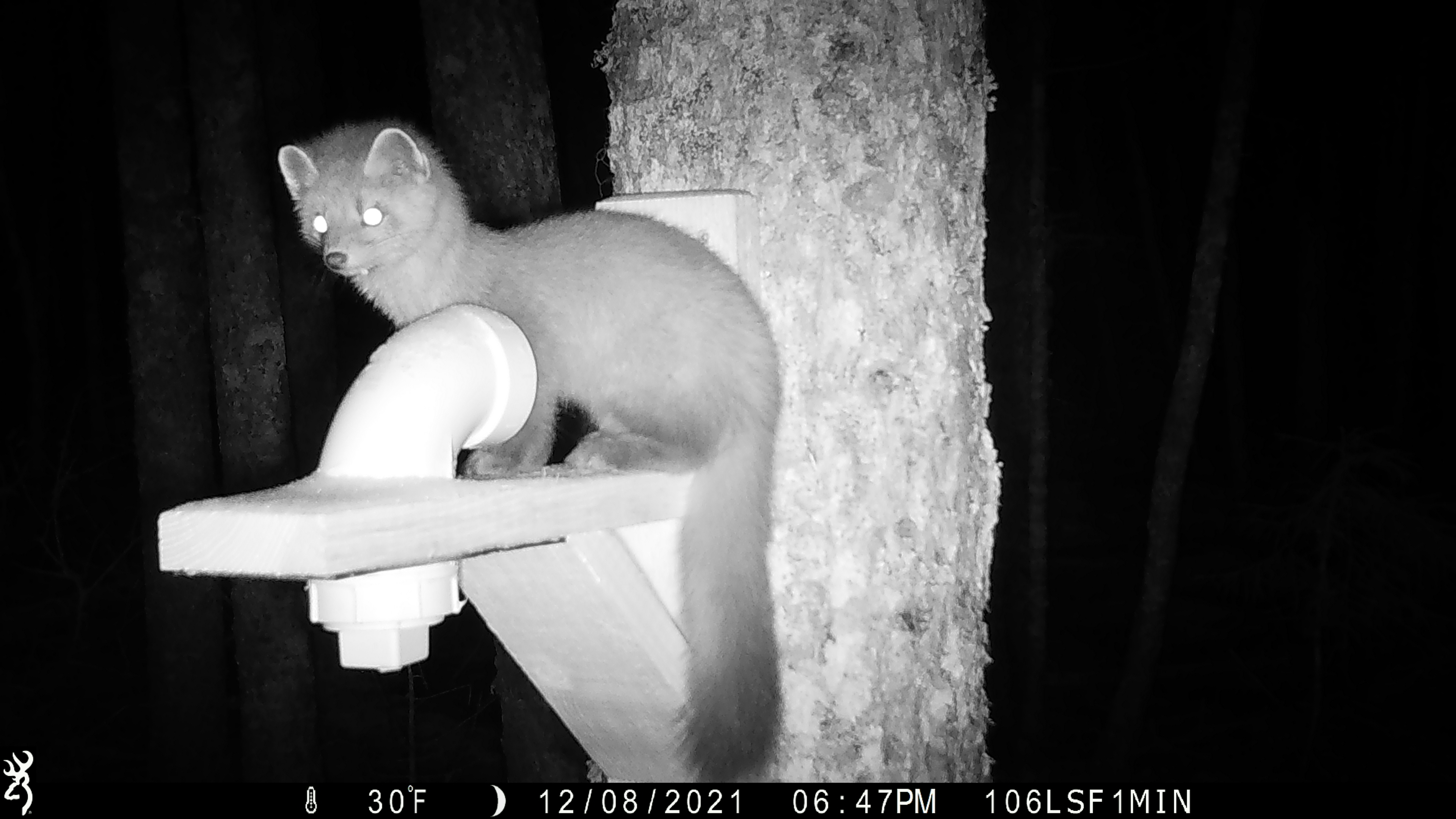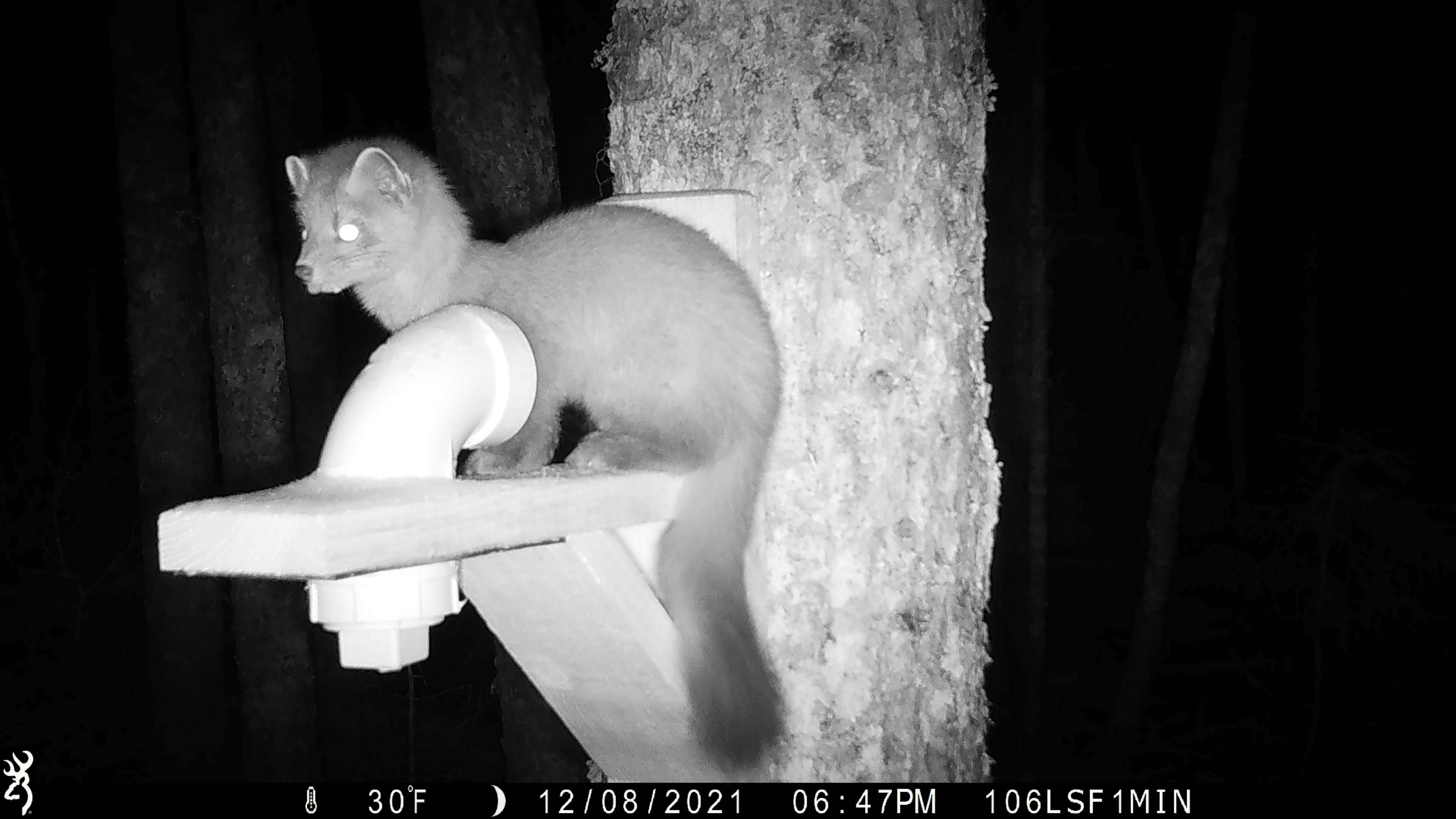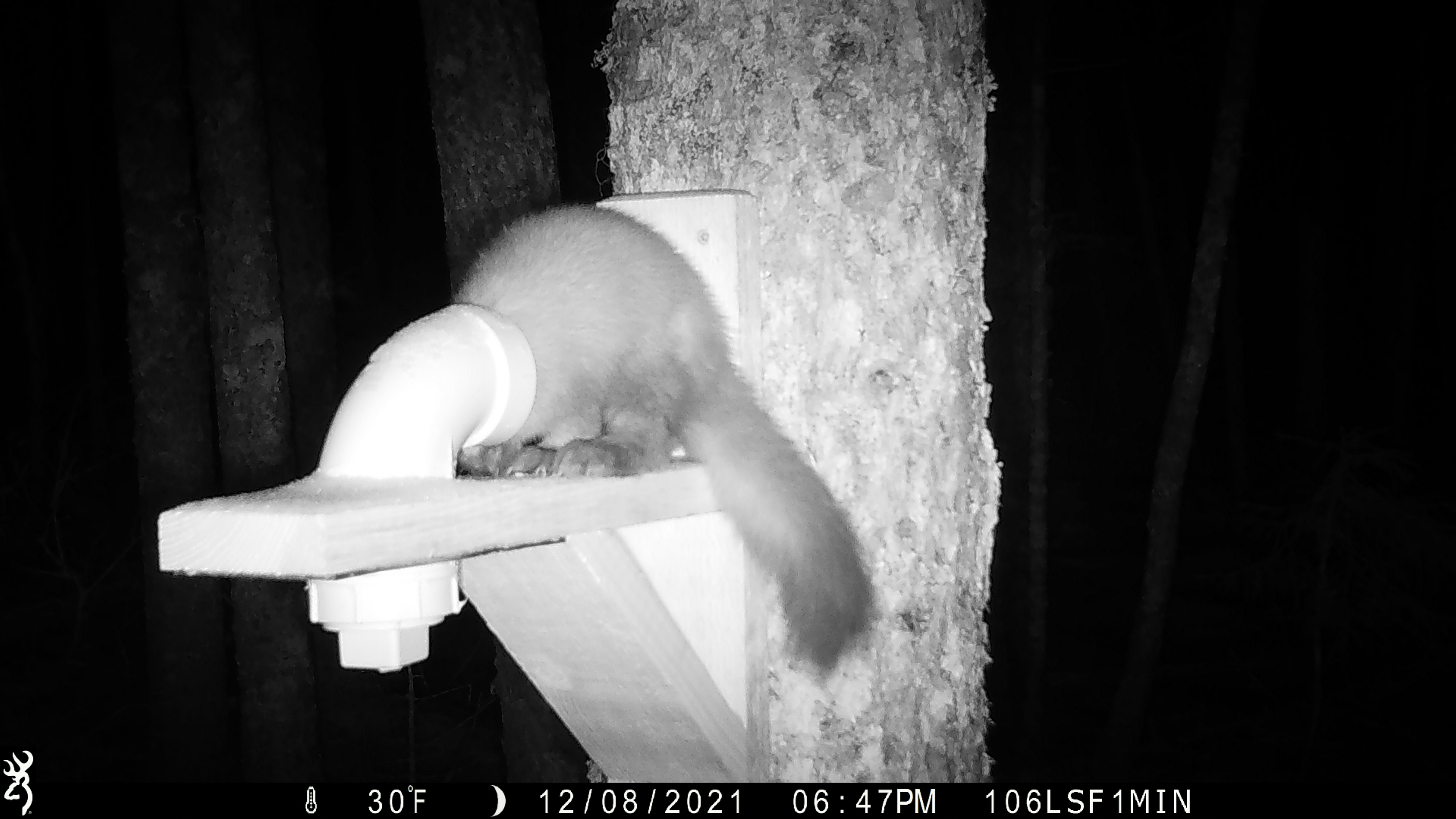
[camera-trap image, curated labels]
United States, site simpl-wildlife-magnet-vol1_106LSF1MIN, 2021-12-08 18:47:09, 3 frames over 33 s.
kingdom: Animalia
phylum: Chordata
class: Mammalia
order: Carnivora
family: Mustelidae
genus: Martes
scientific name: Martes americana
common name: american marten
American marten (Martes americana).